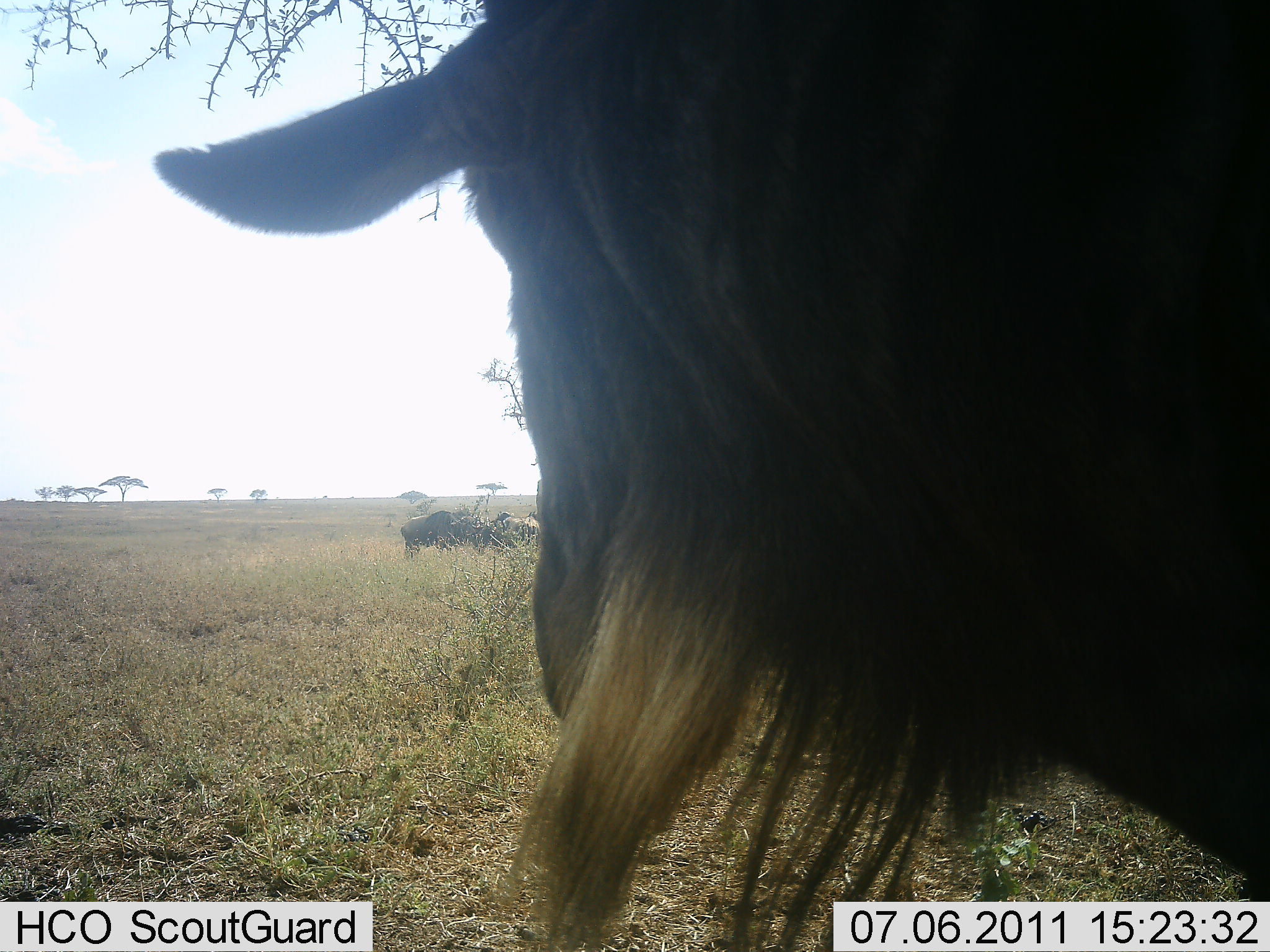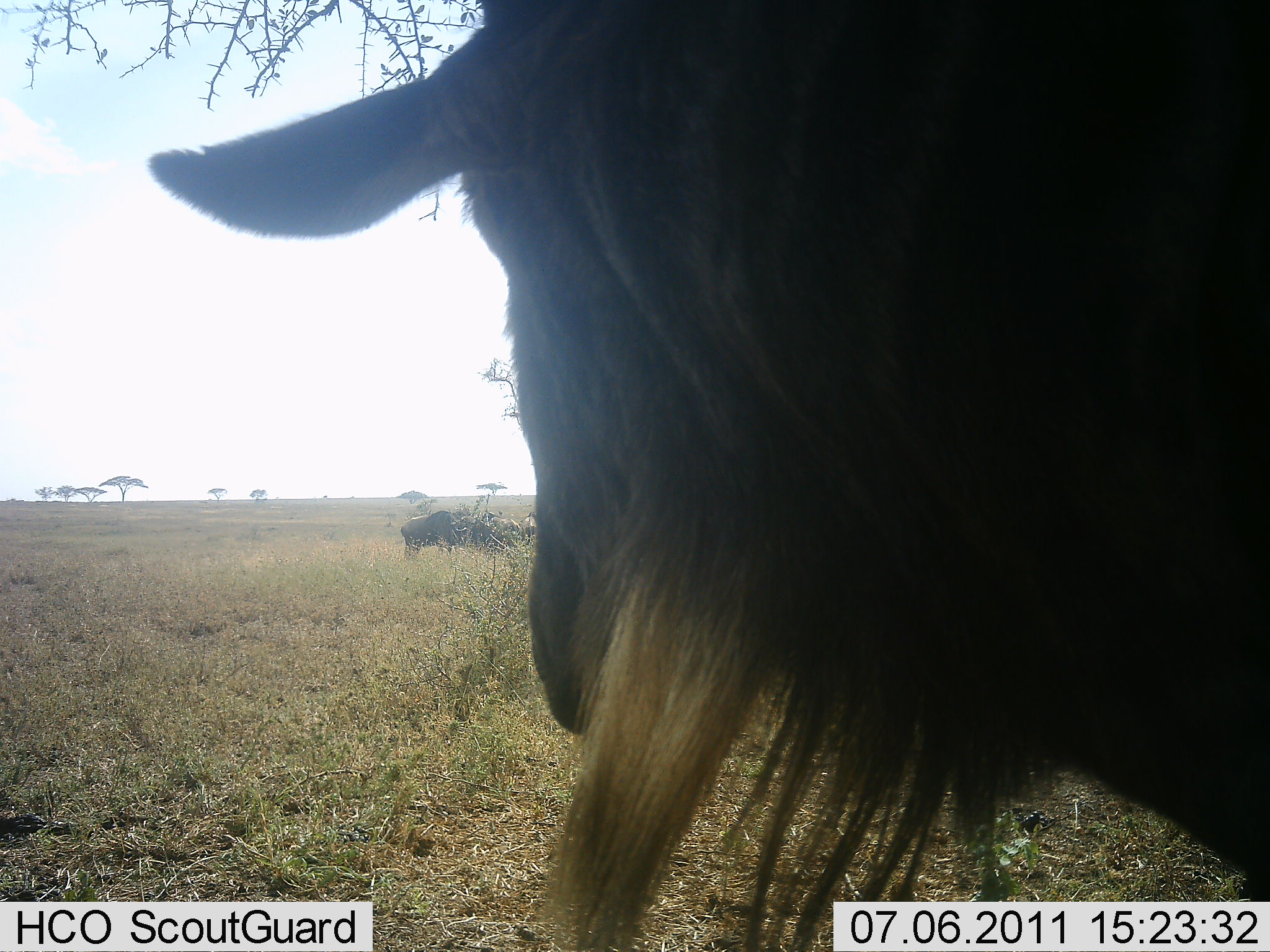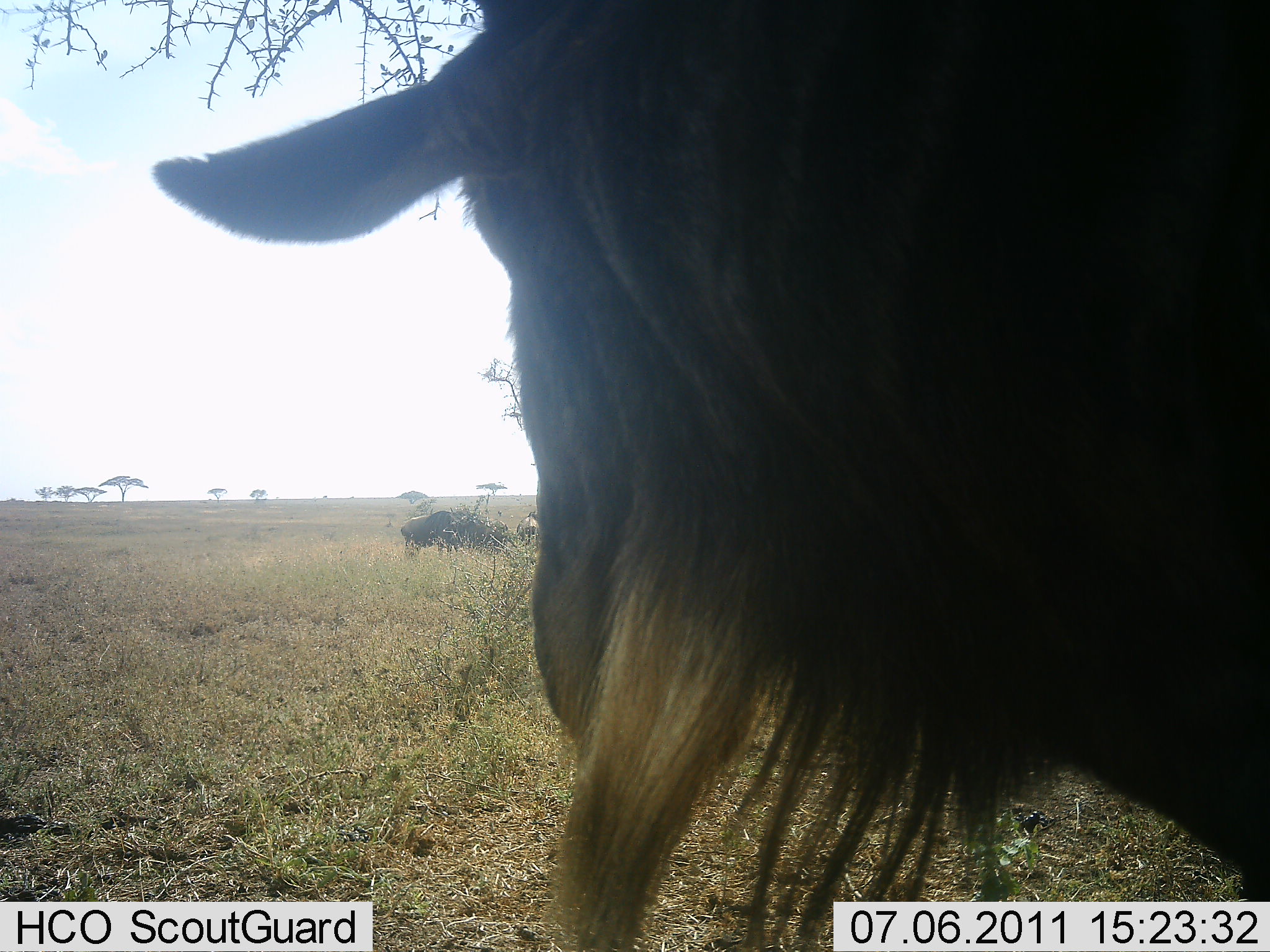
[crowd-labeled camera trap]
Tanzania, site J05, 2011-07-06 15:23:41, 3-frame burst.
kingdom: Animalia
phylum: Chordata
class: Mammalia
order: Artiodactyla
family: Bovidae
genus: Connochaetes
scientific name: Connochaetes taurinus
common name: blue wildebeest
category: wildebeest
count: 3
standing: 85%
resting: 0%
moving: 8%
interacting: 0%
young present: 0%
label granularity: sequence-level